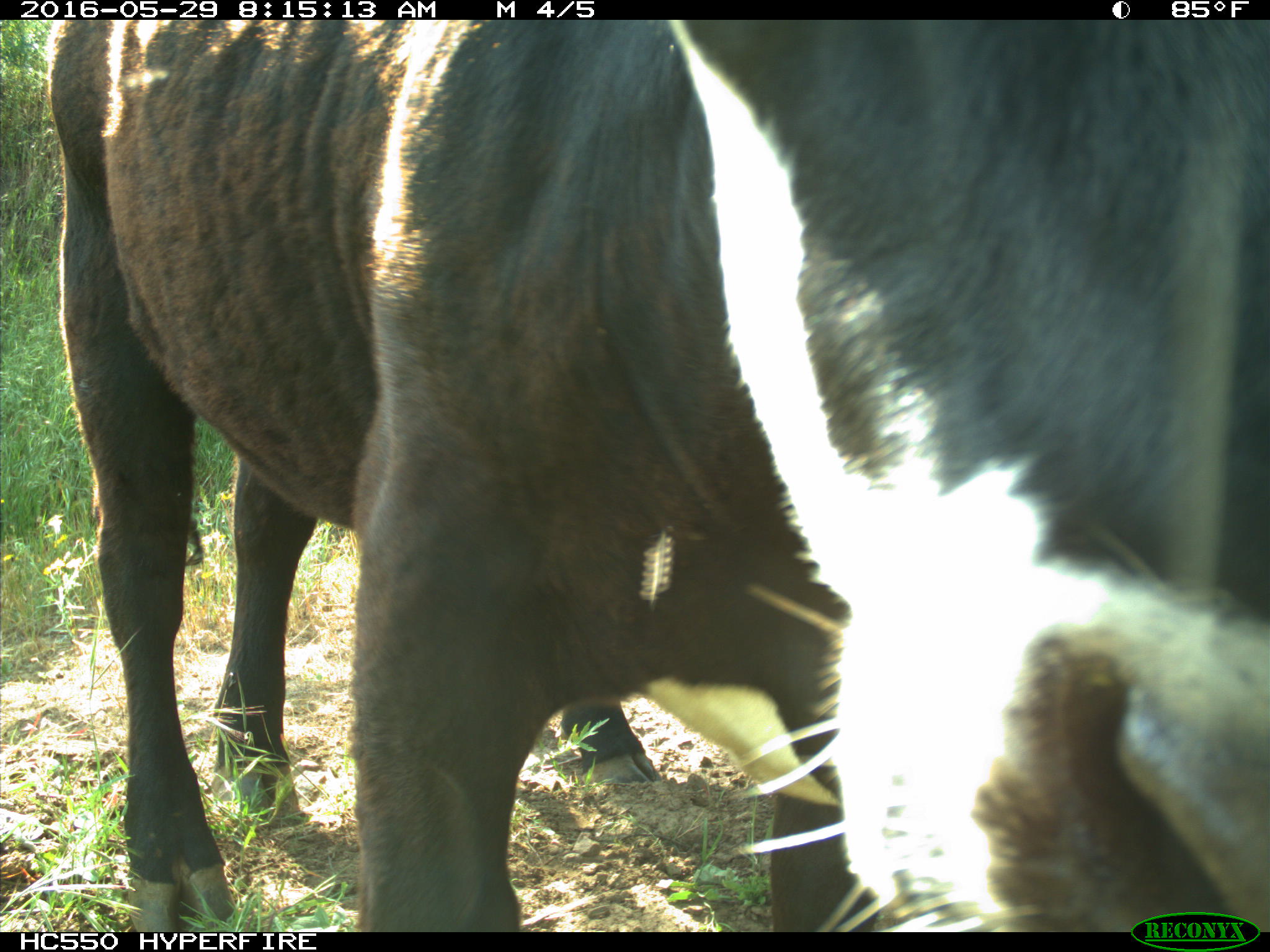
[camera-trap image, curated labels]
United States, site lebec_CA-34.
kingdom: Animalia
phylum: Chordata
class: Mammalia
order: Artiodactyla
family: Bovidae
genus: Bos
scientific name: Bos taurus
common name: domestic cow